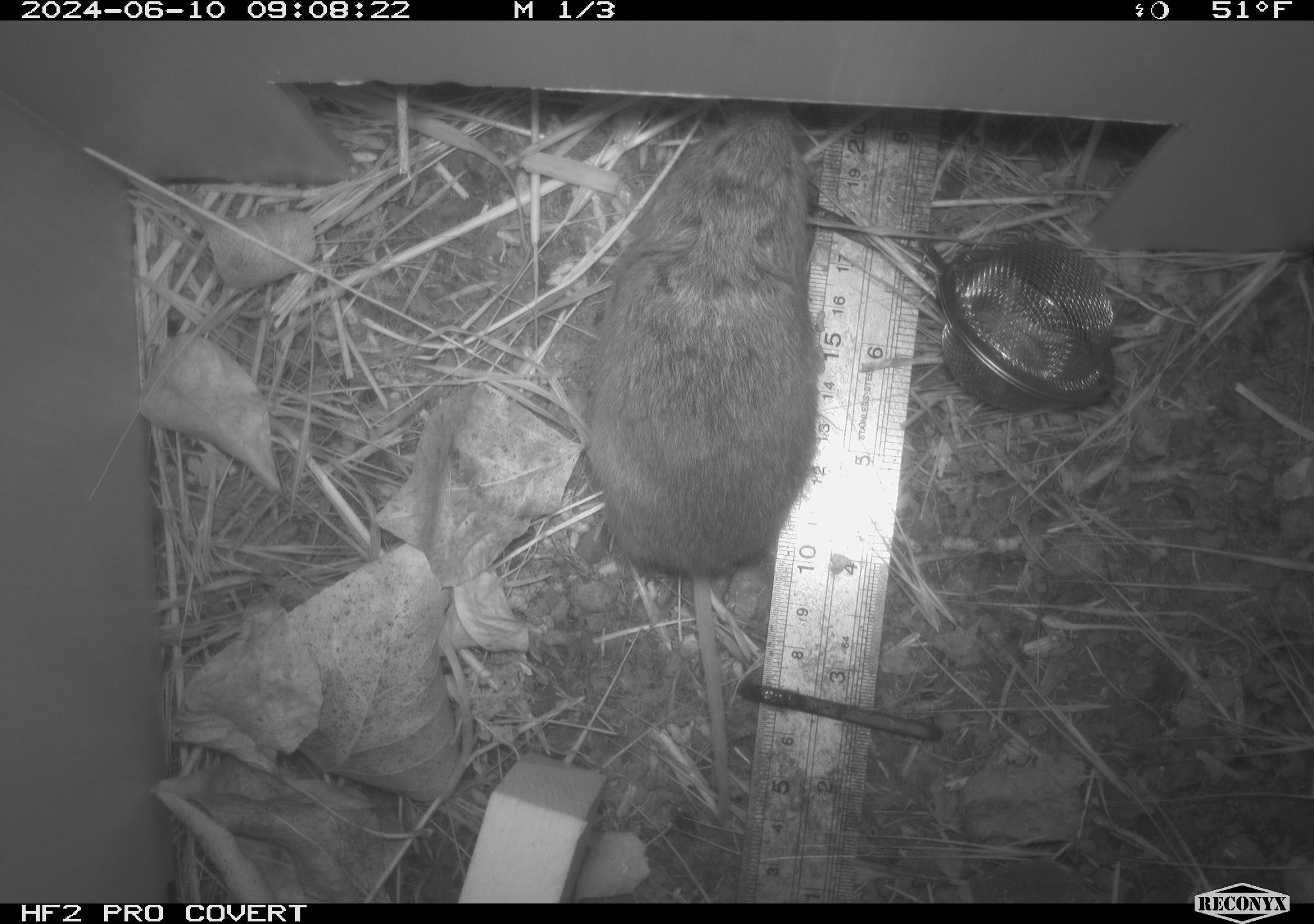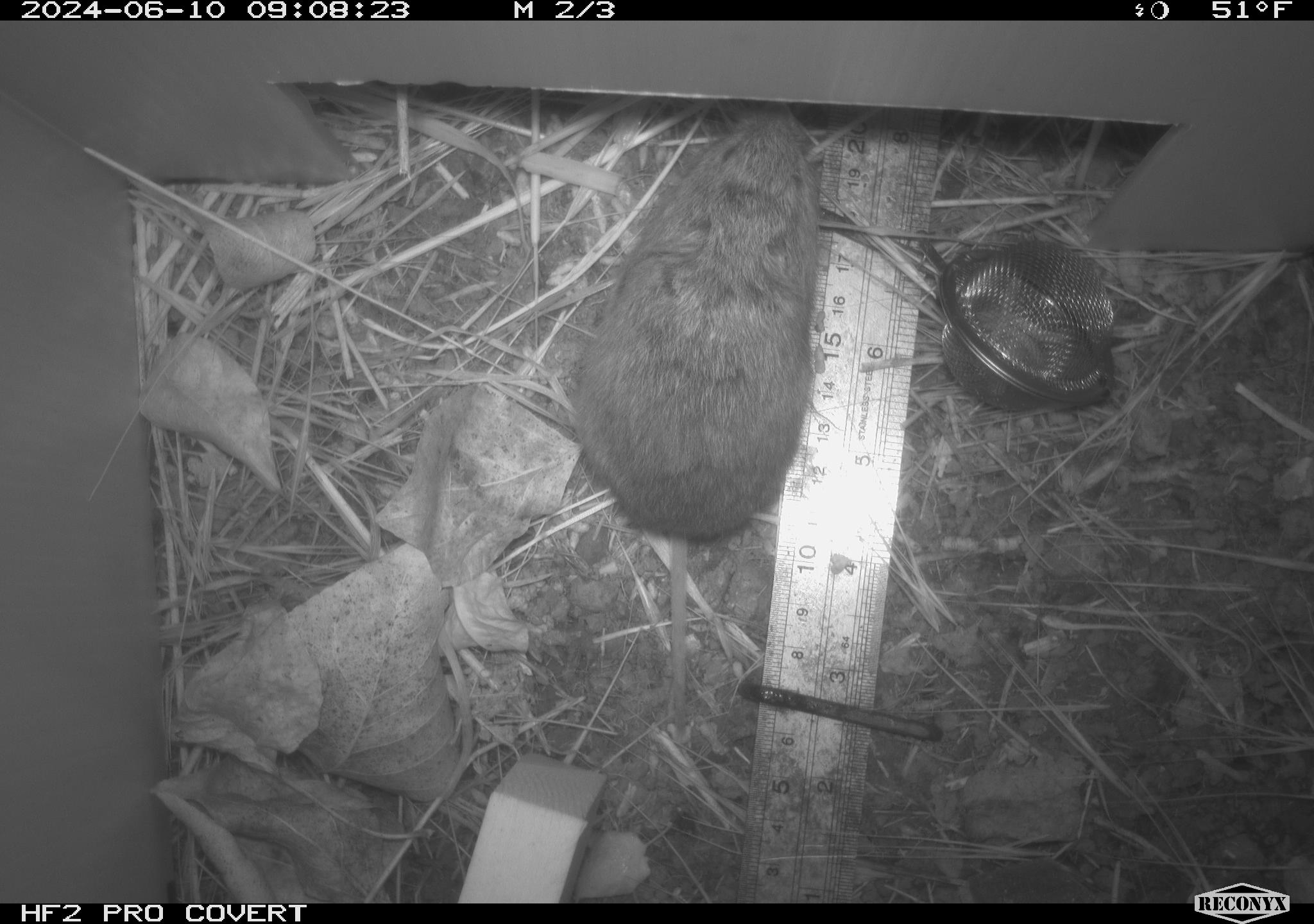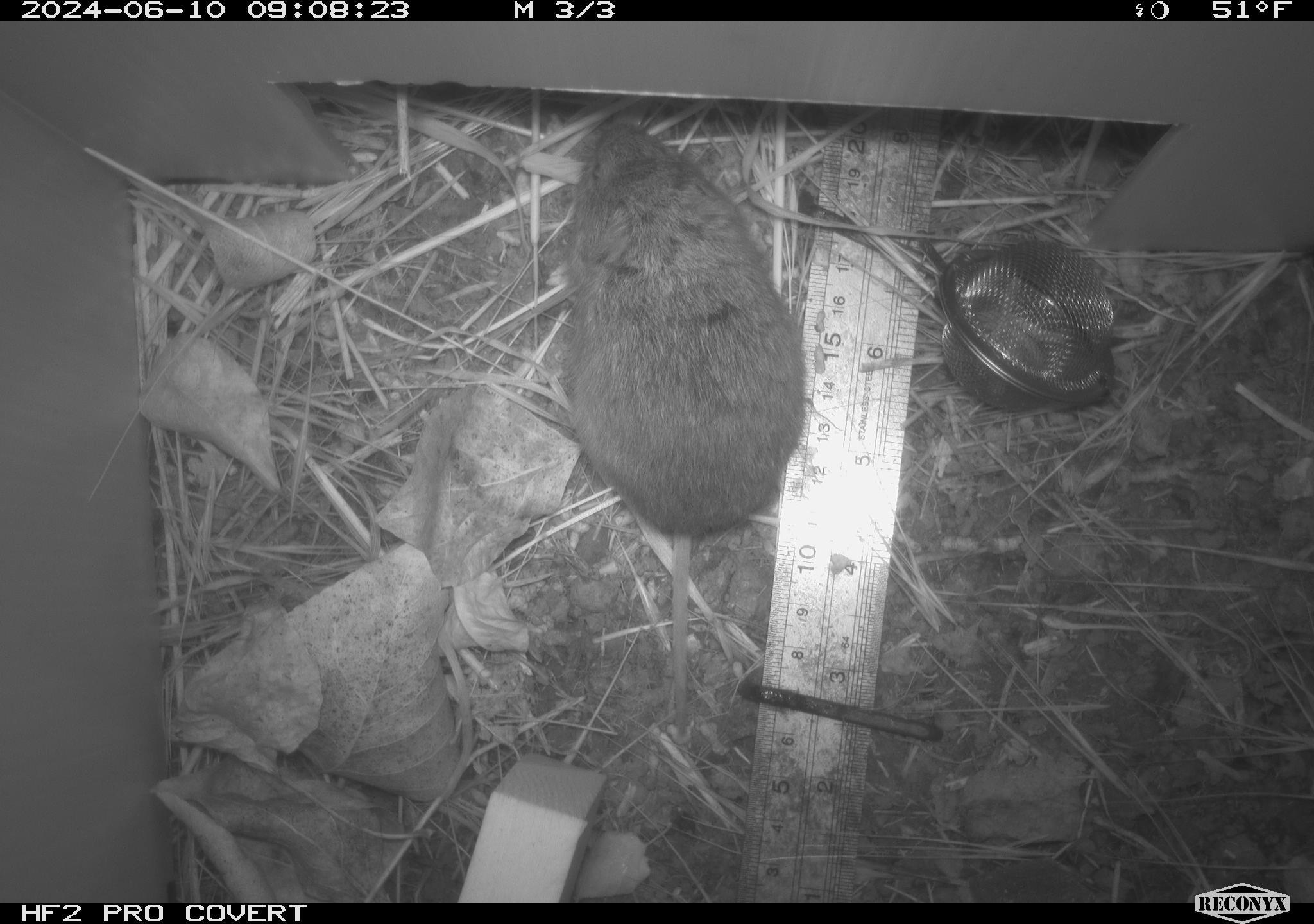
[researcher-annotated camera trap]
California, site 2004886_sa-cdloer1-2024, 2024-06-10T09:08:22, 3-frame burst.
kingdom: Animalia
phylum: Chordata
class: Mammalia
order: Rodentia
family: Cricetidae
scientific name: Arvicolinae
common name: voles, lemmings, and muskrats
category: arvicolinae subfamily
Arvicolinae subfamily (voles, lemmings, and muskrats) (Arvicolinae).